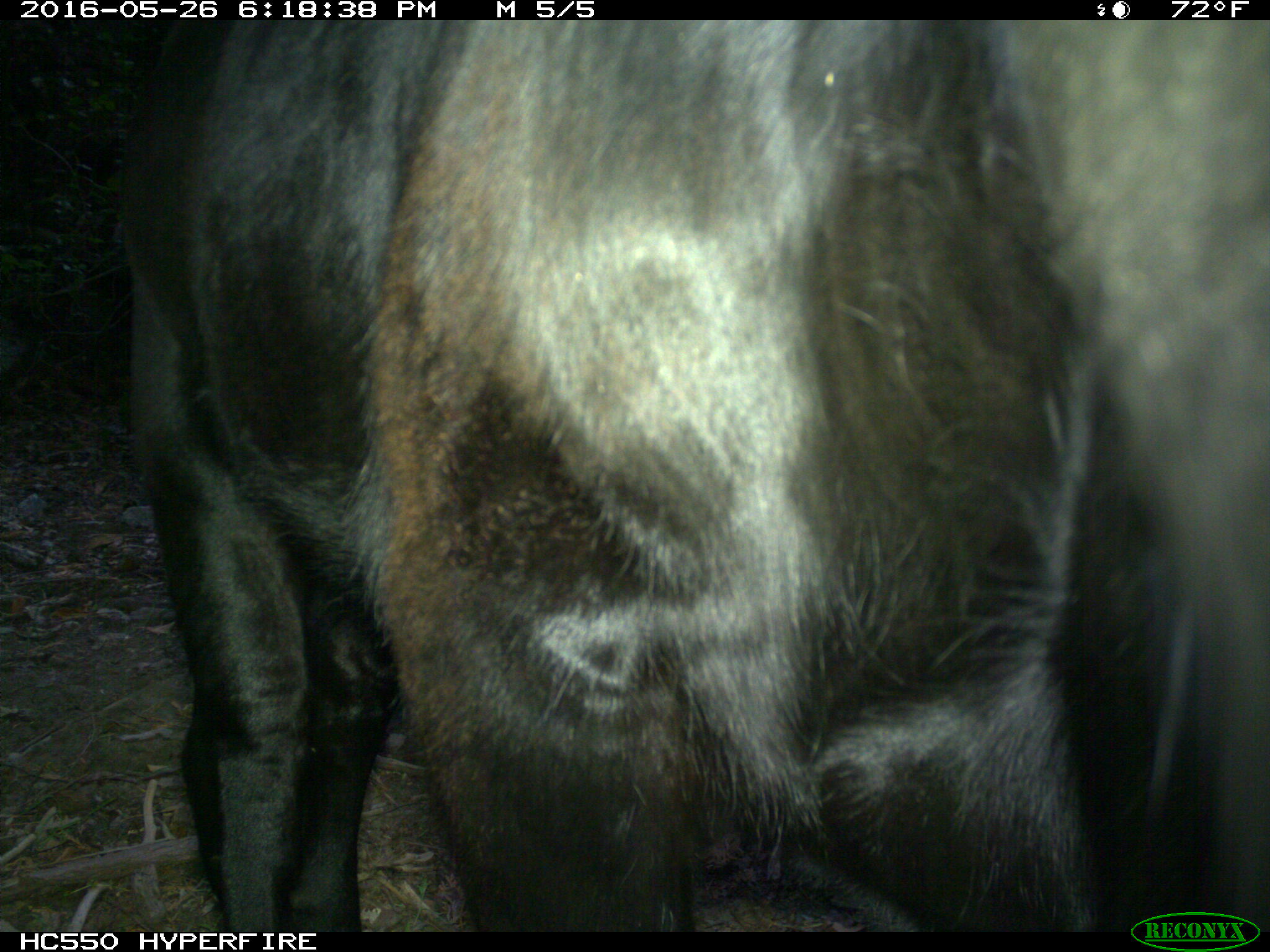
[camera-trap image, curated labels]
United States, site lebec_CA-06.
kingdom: Animalia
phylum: Chordata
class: Mammalia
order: Artiodactyla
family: Bovidae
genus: Bos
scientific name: Bos taurus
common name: domestic cow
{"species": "Bos taurus (domestic cow)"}